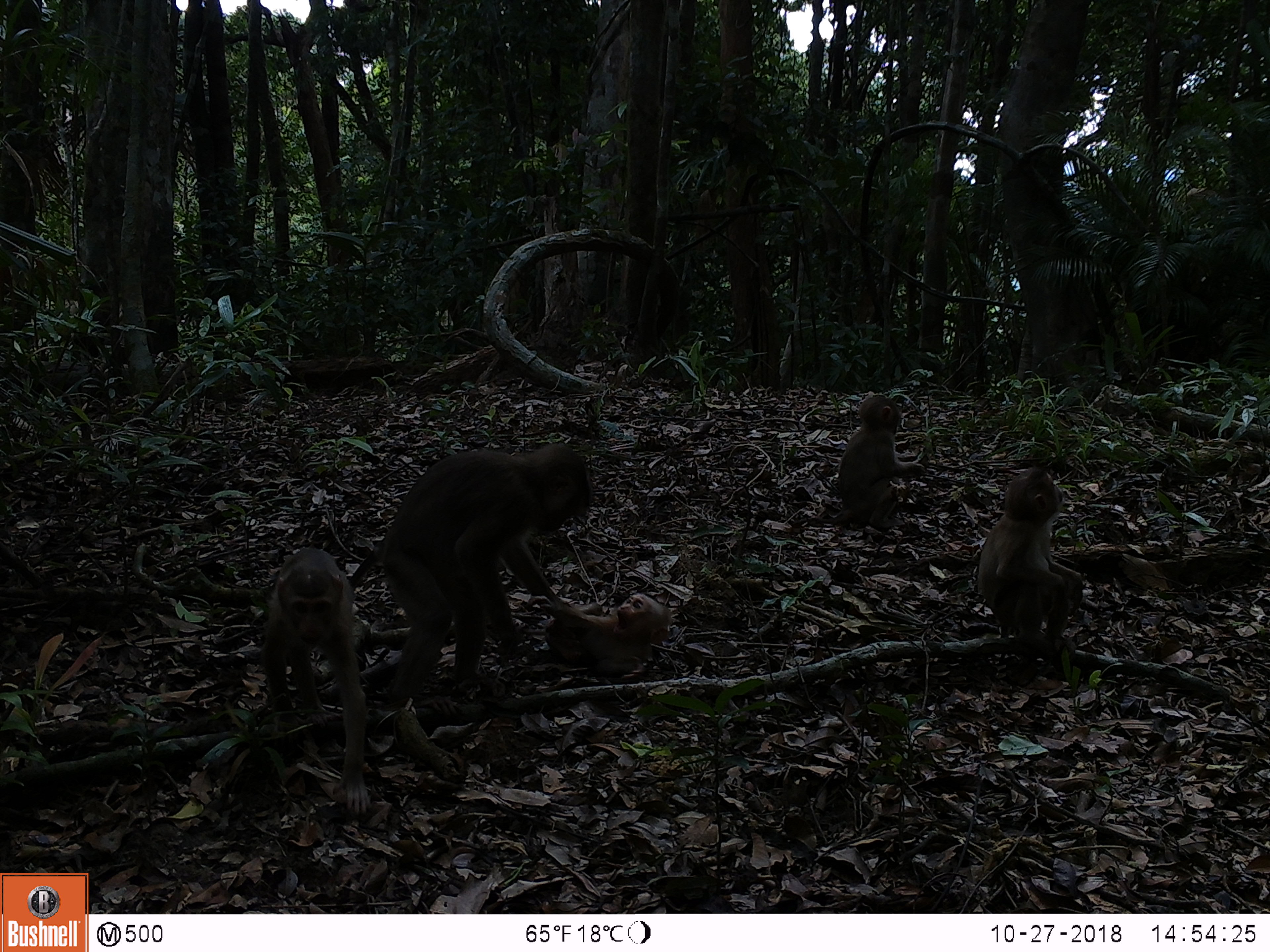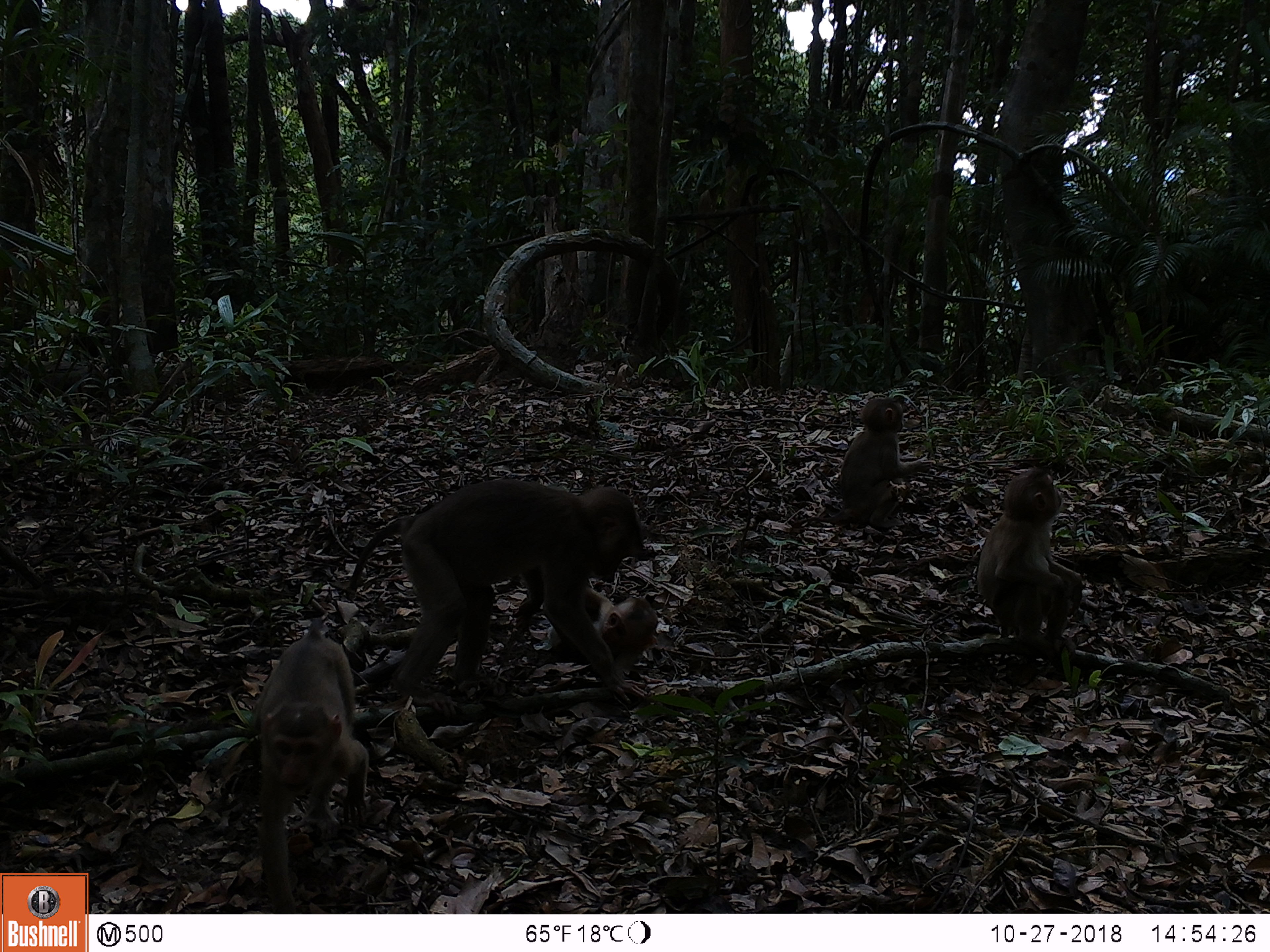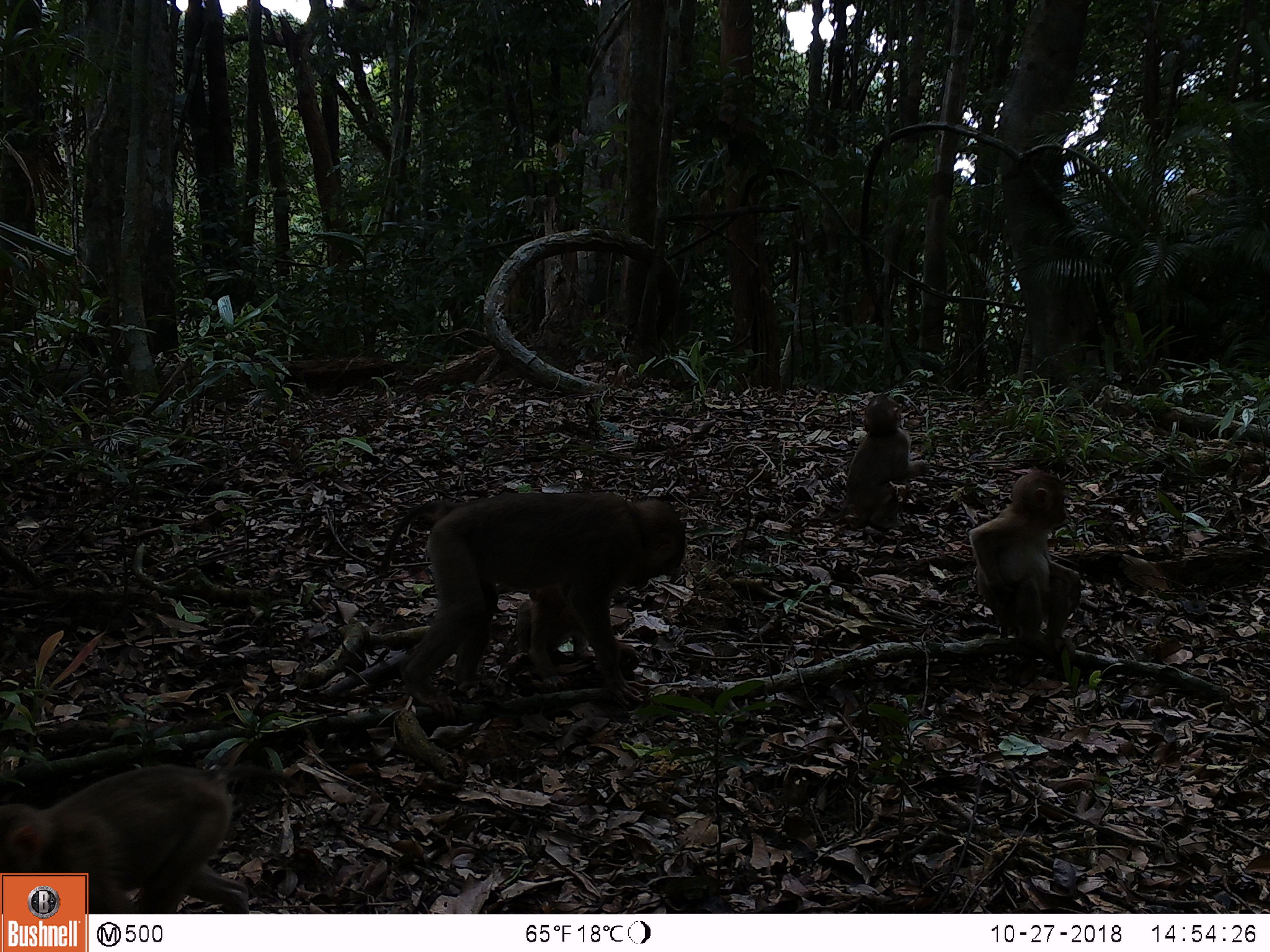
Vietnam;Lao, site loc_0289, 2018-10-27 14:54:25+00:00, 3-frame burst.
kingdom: Animalia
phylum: Chordata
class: Mammalia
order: Primates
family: Cercopithecidae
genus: Macaca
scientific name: Macaca nemestrina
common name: pig-tailed macaque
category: pig tailed macaque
Pig tailed macaque (pig-tailed macaque) (Macaca nemestrina). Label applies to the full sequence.